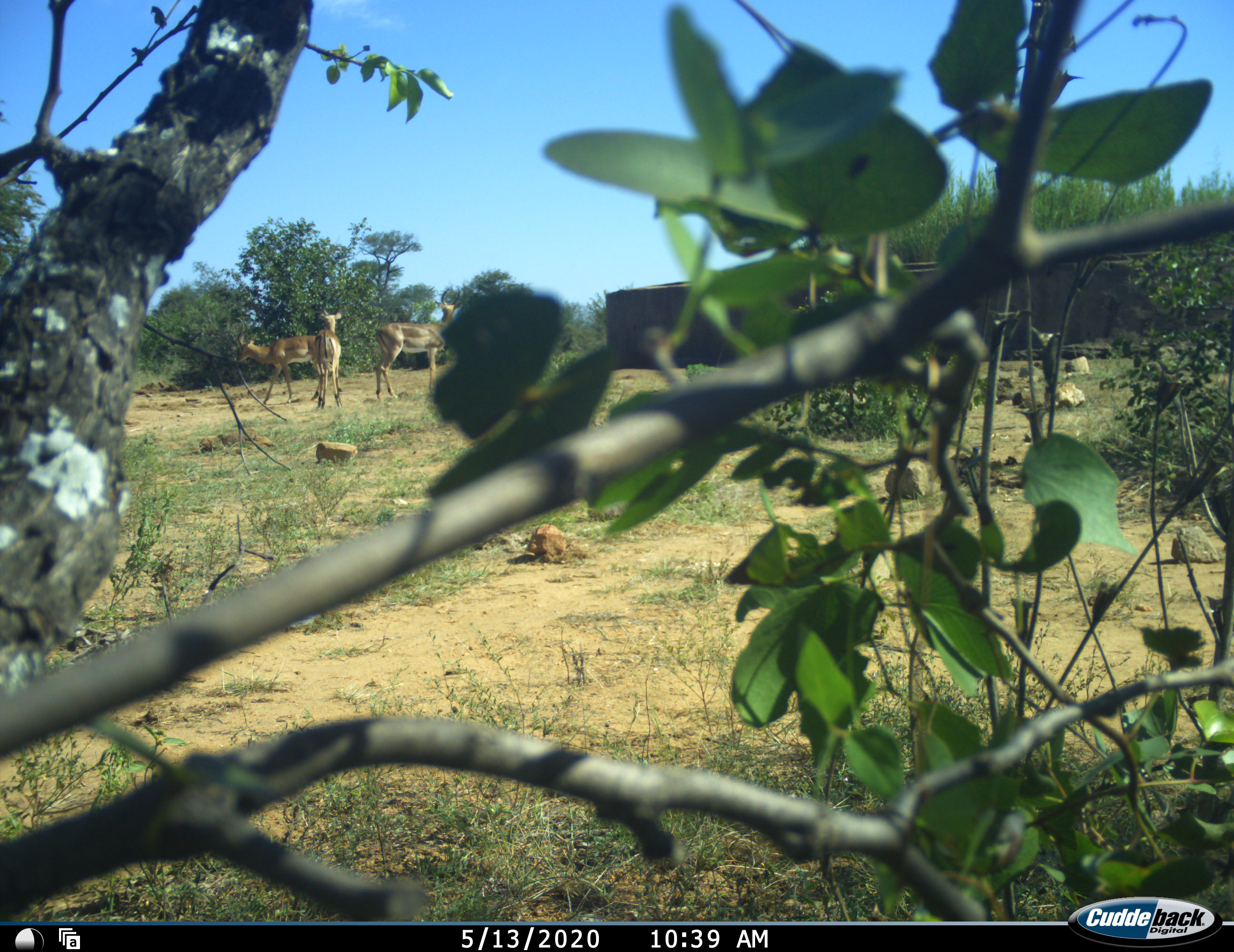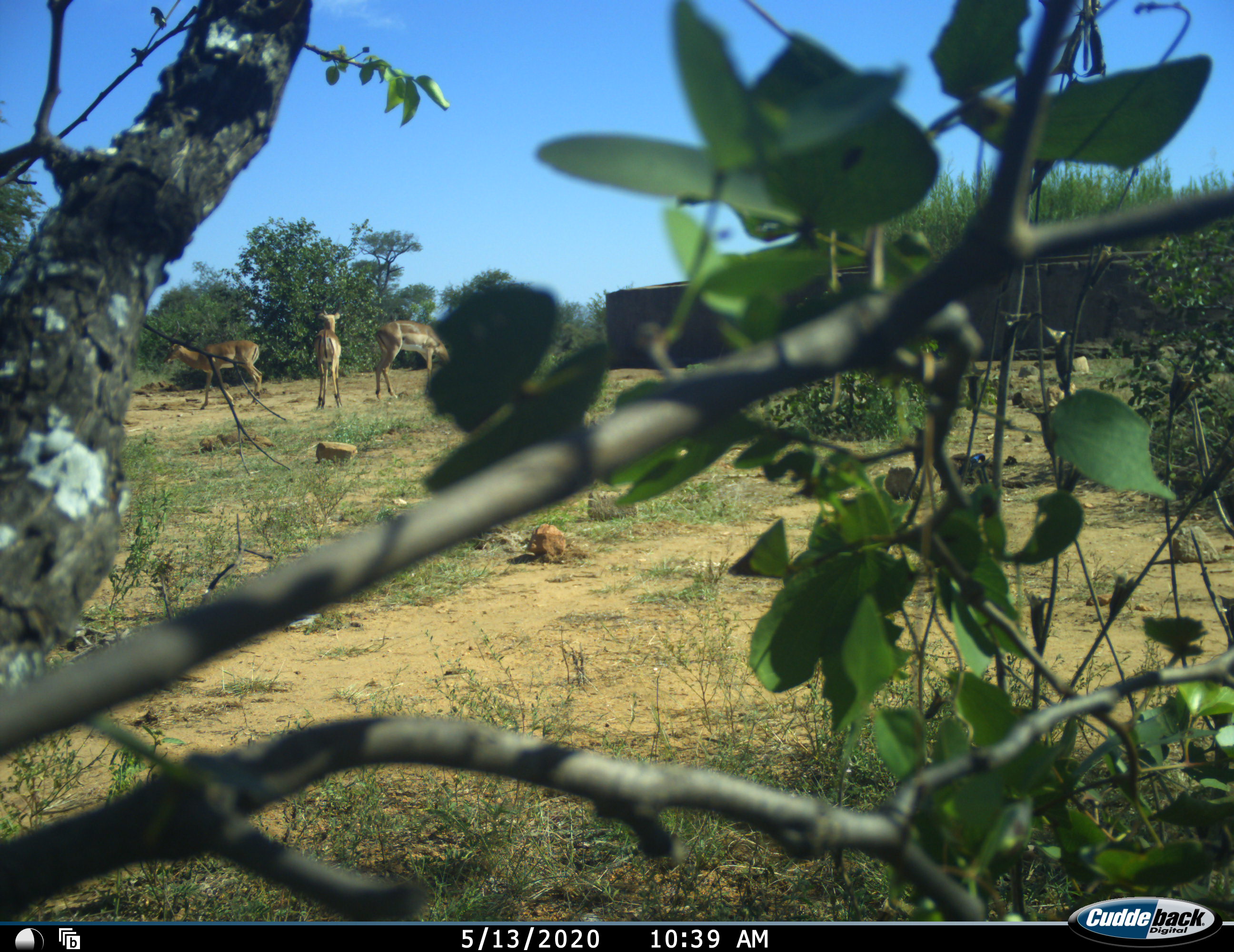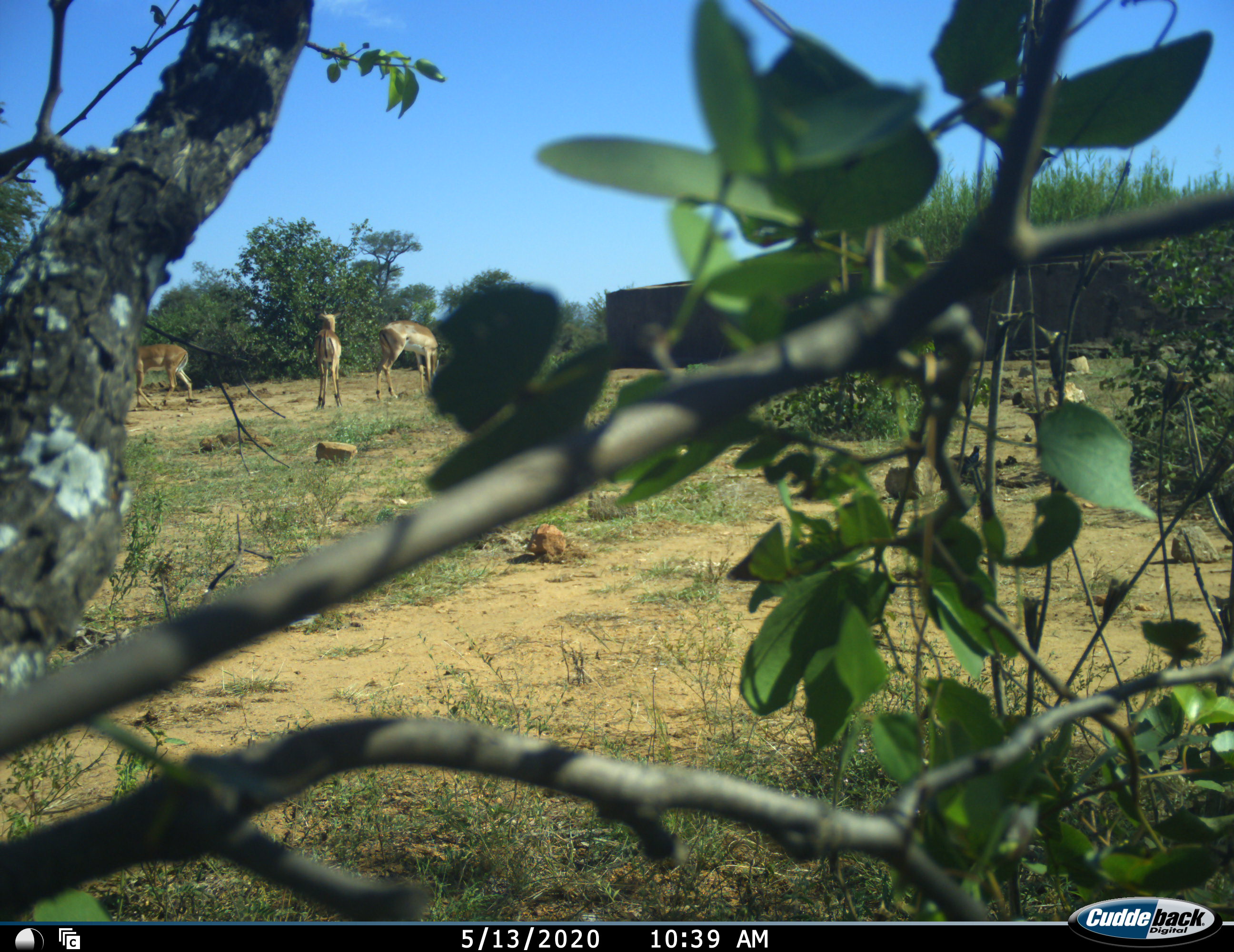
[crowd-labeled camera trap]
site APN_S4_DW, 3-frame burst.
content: unidentified animal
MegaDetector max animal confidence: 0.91